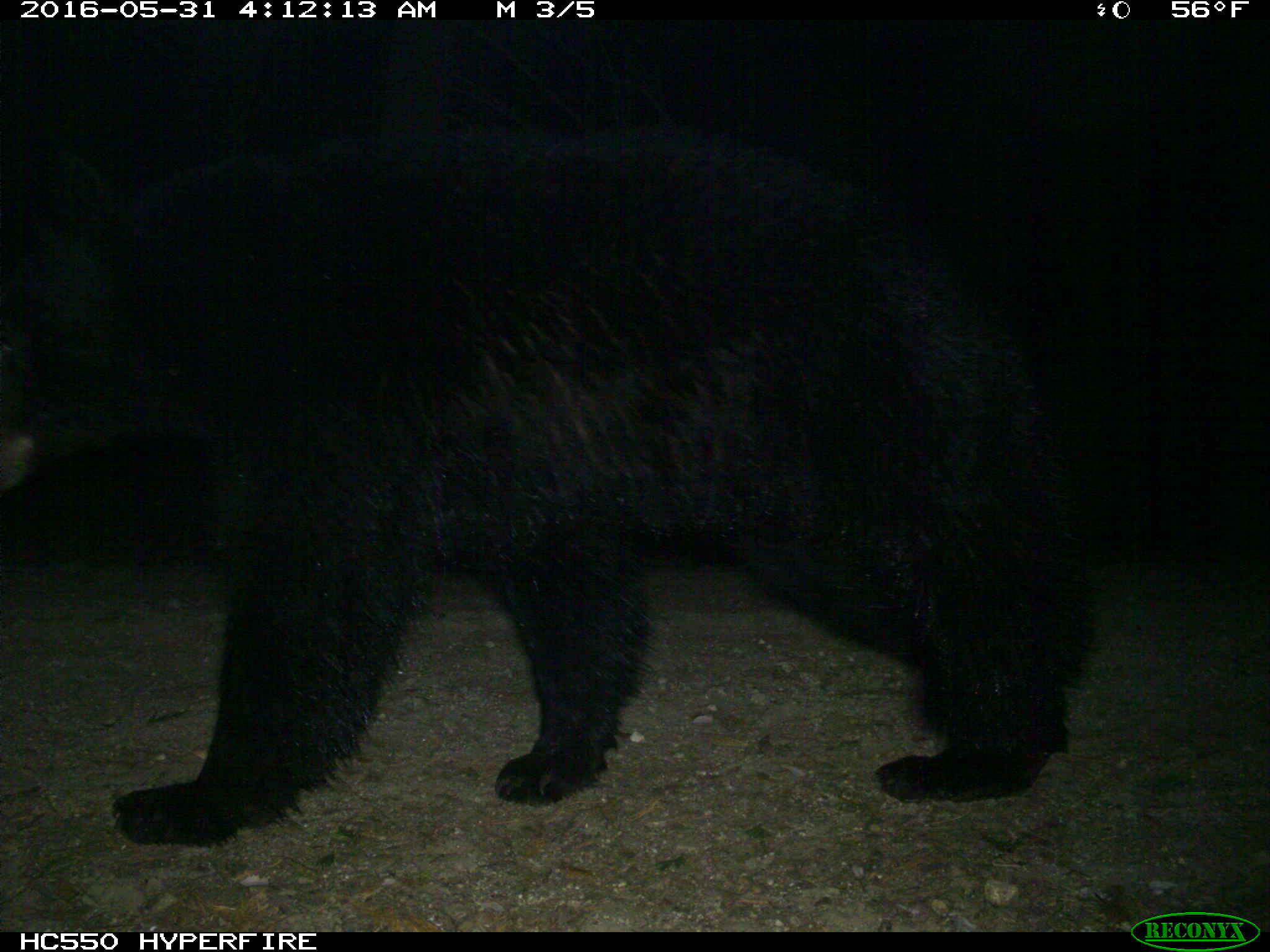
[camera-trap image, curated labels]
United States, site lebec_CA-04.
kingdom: Animalia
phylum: Chordata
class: Mammalia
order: Carnivora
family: Ursidae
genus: Ursus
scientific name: Ursus americanus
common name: american black bear